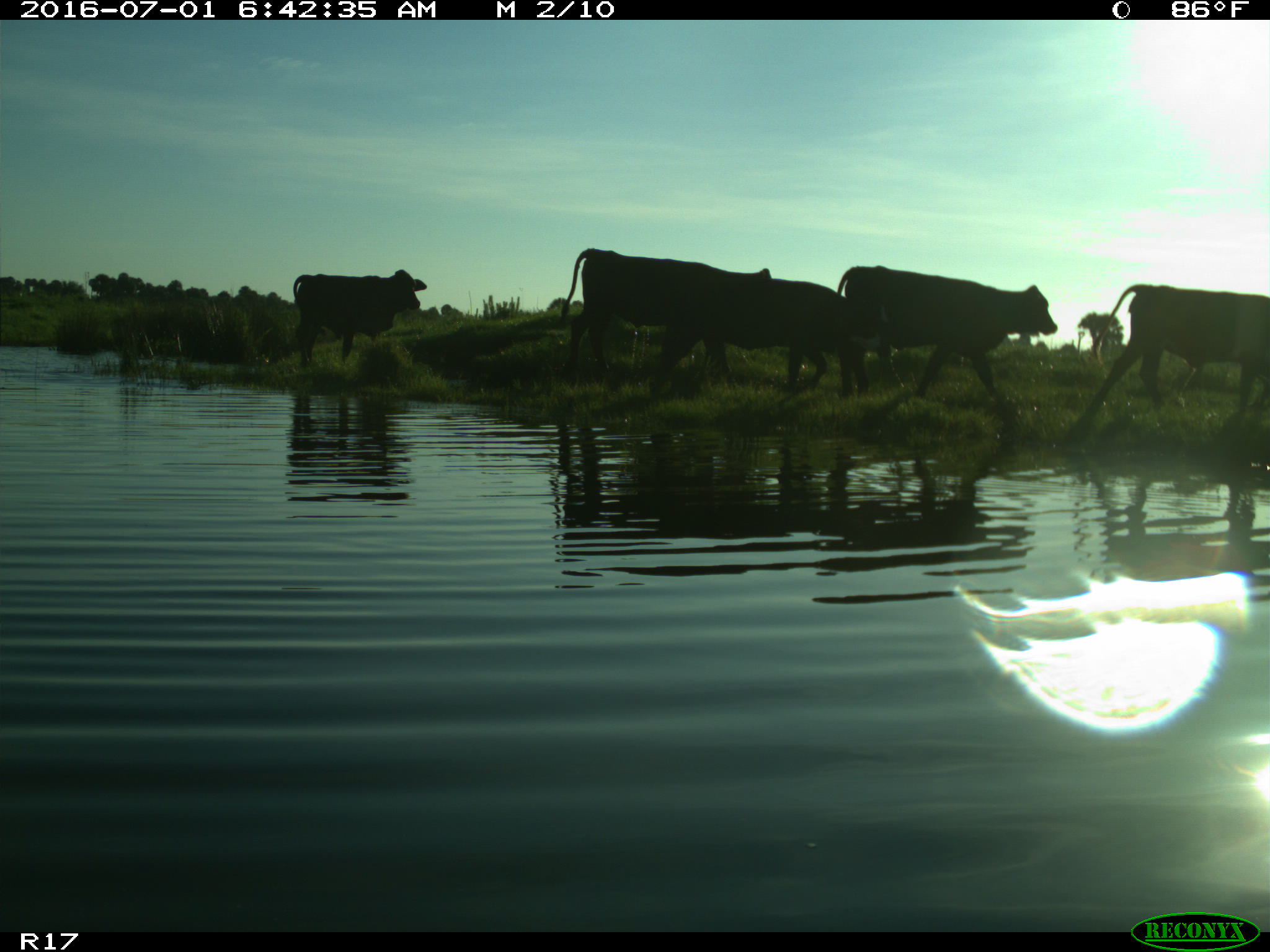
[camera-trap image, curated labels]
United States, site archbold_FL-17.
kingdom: Animalia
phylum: Chordata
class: Mammalia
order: Artiodactyla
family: Bovidae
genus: Bos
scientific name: Bos taurus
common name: domestic cow